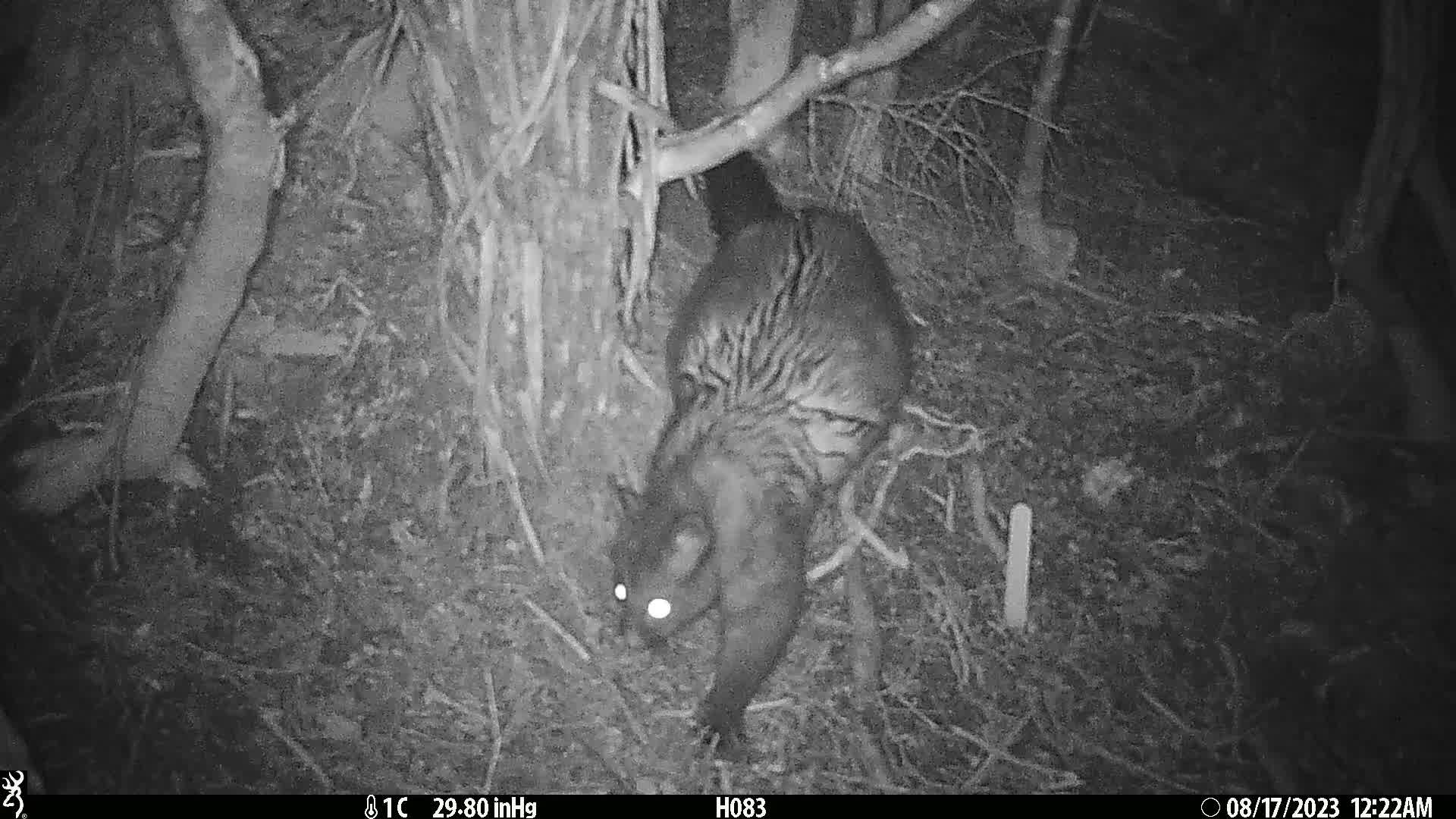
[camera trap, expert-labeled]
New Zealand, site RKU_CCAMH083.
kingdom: Animalia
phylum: Chordata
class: Mammalia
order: Diprotodontia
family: Phalangeridae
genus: Trichosurus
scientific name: Trichosurus vulpecula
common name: common brushtail possum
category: possum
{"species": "possum (common brushtail possum) (Trichosurus vulpecula)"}